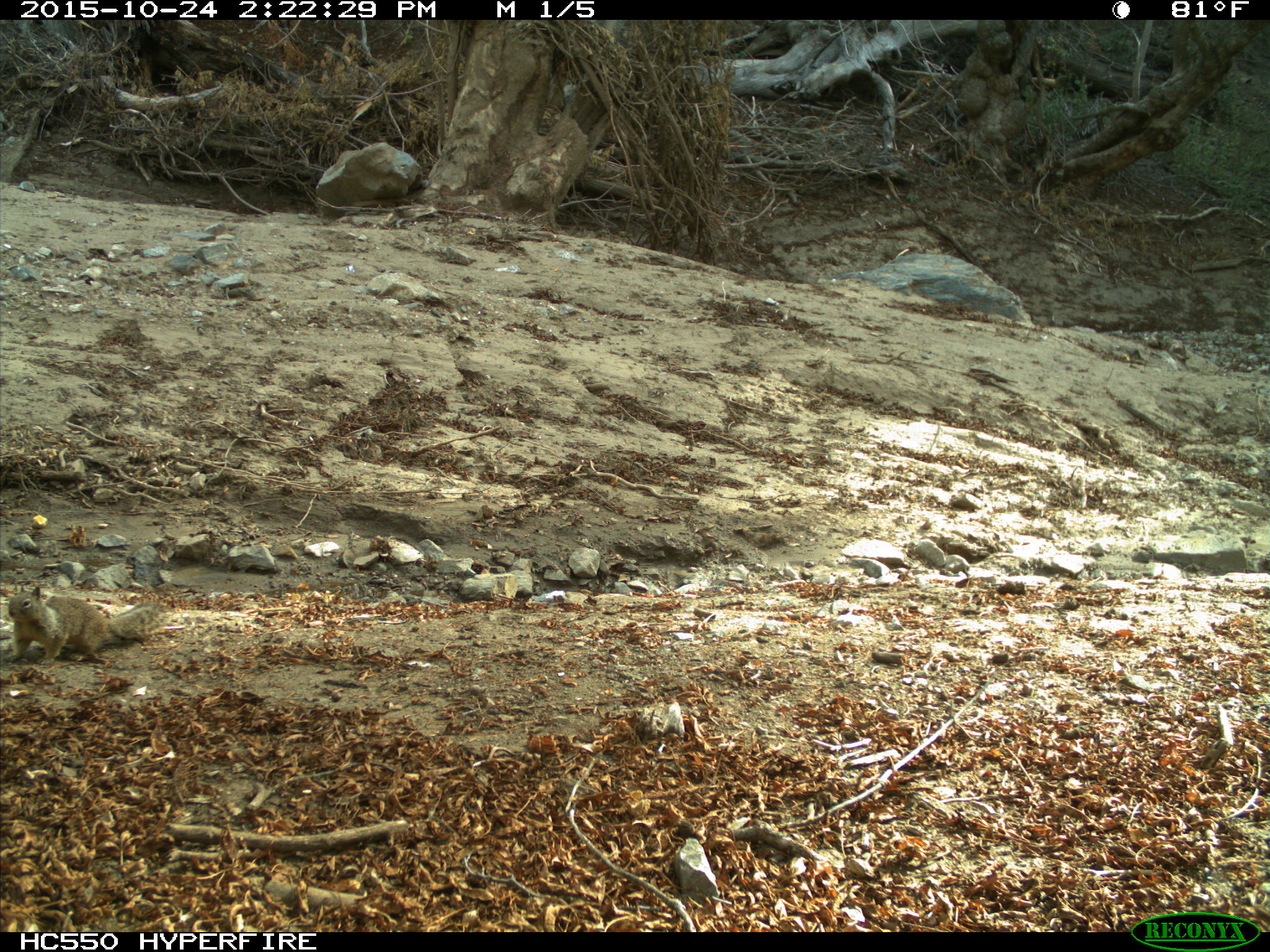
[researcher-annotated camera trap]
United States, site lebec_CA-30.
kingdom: Animalia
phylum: Chordata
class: Mammalia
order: Rodentia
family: Sciuridae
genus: Otospermophilus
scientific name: Otospermophilus beecheyi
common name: california ground squirrel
Otospermophilus beecheyi (california ground squirrel).